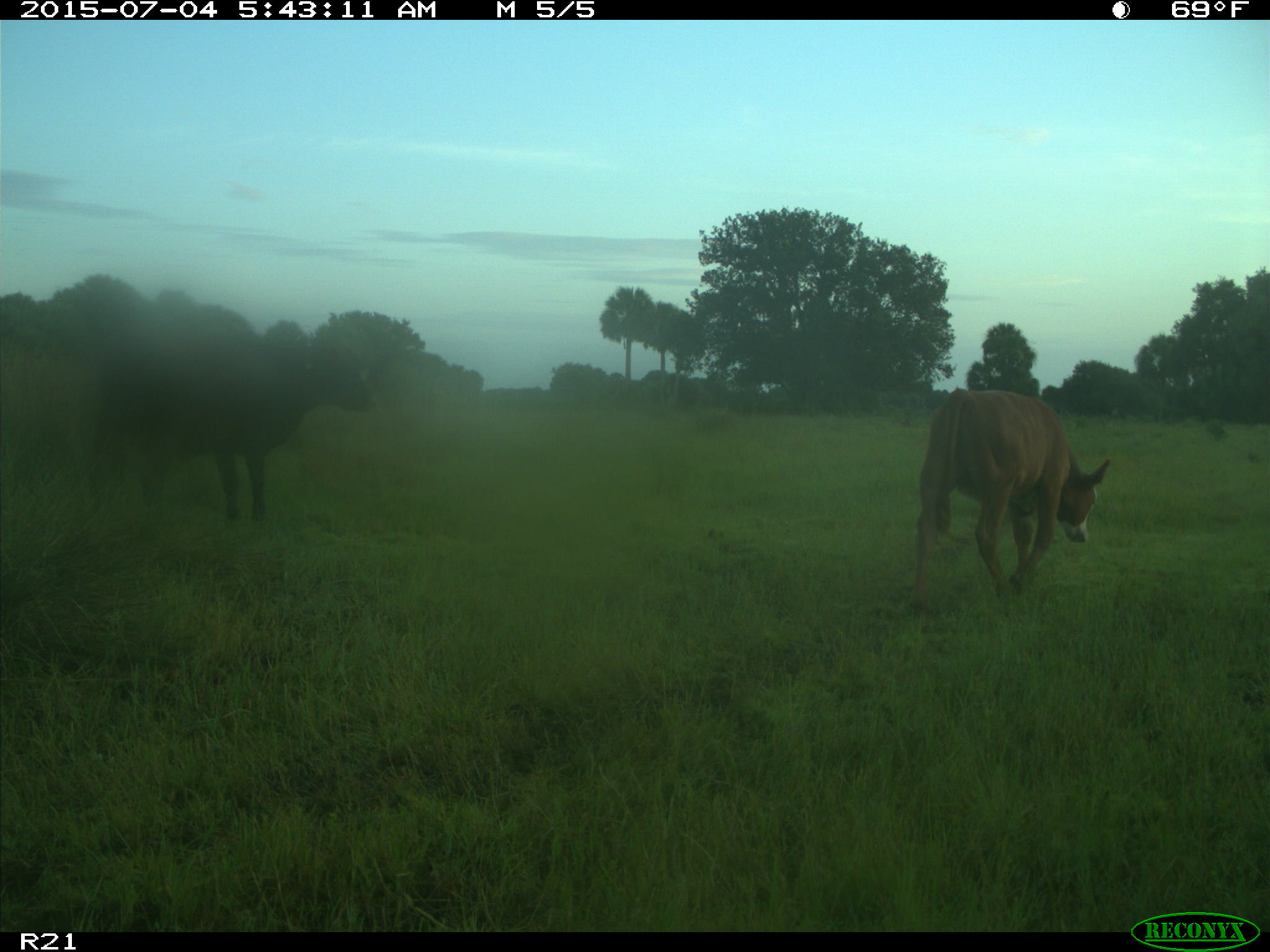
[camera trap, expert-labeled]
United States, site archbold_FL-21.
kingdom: Animalia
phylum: Chordata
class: Mammalia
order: Artiodactyla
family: Bovidae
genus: Bos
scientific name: Bos taurus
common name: domestic cow